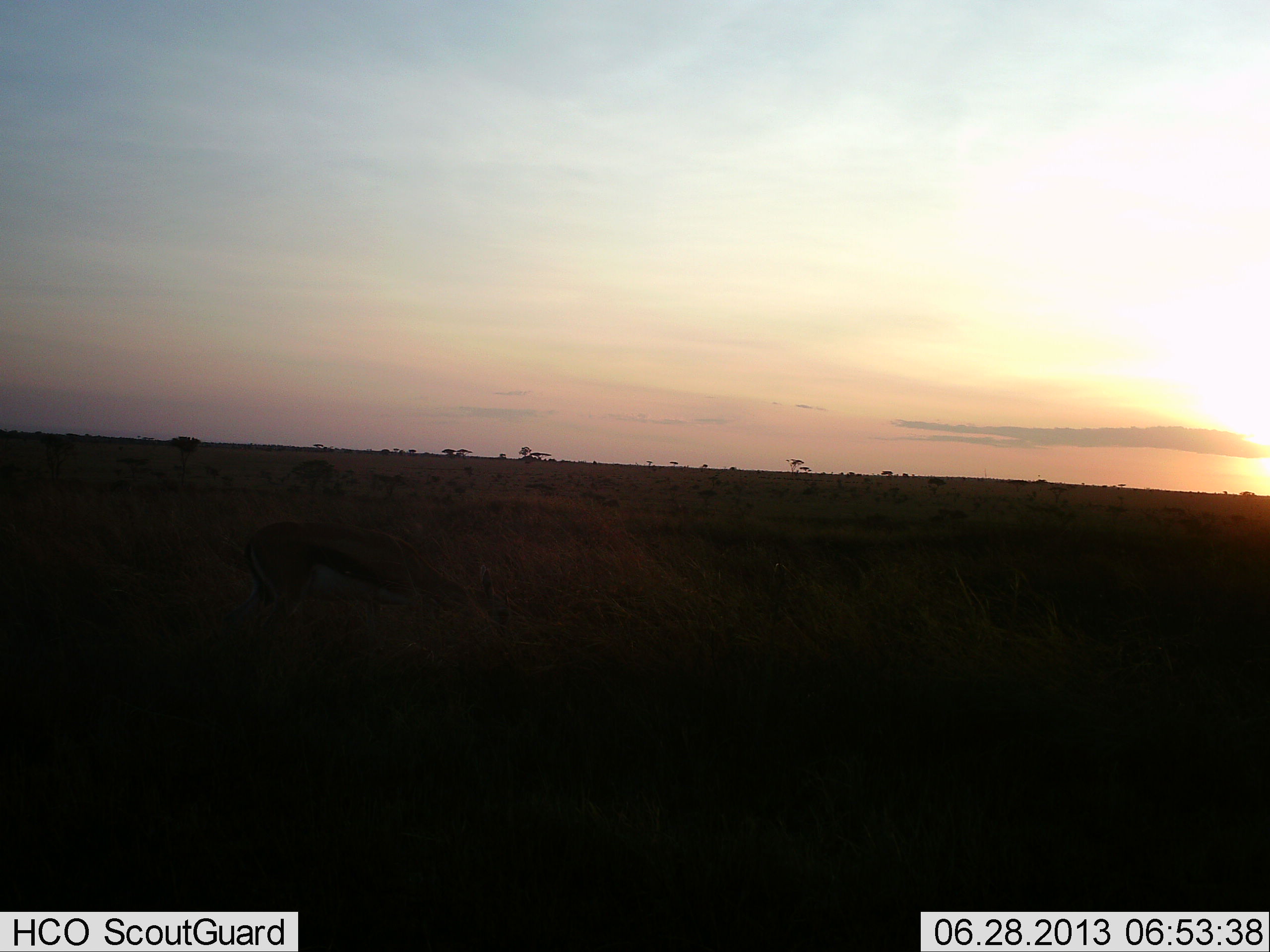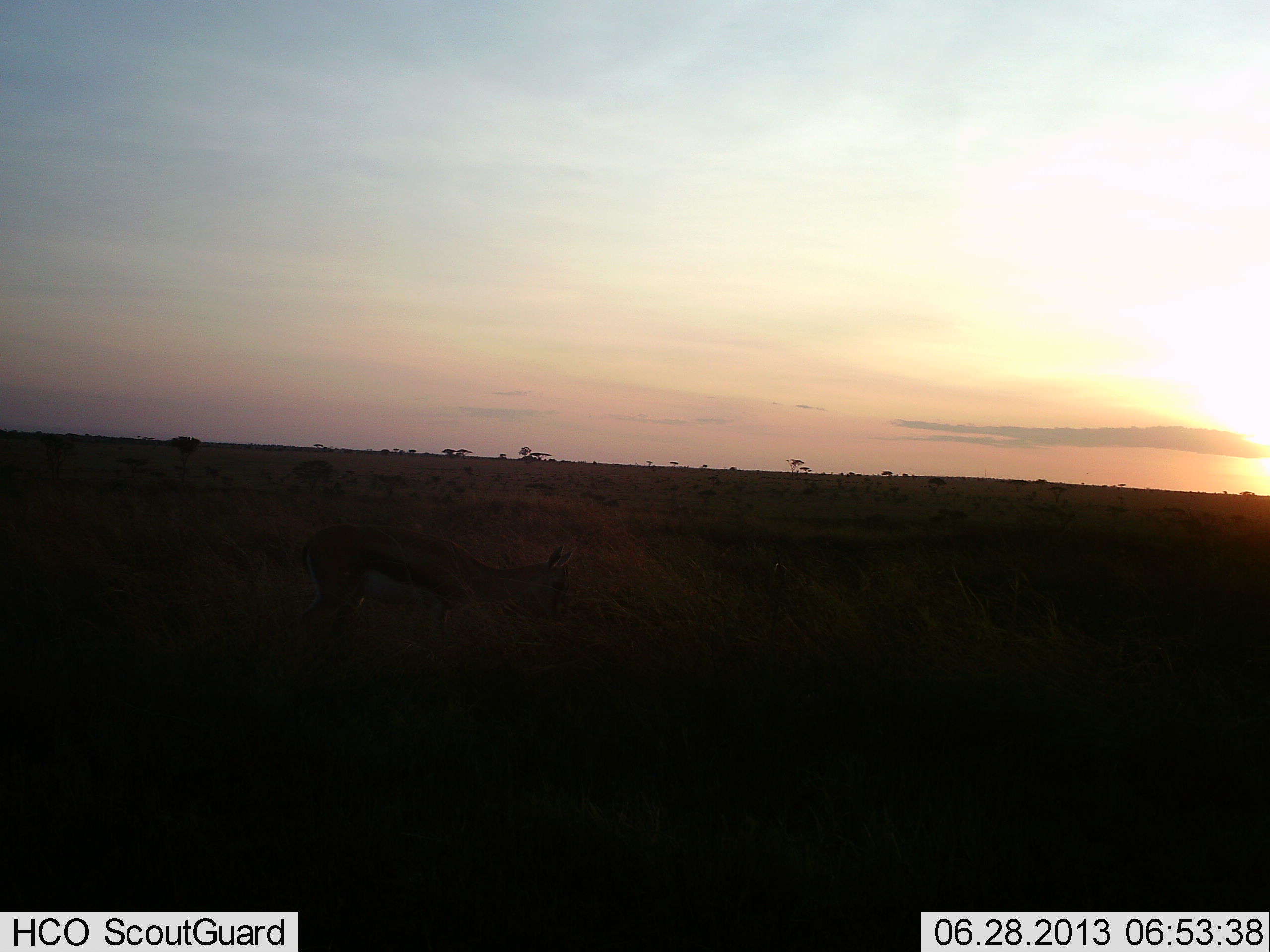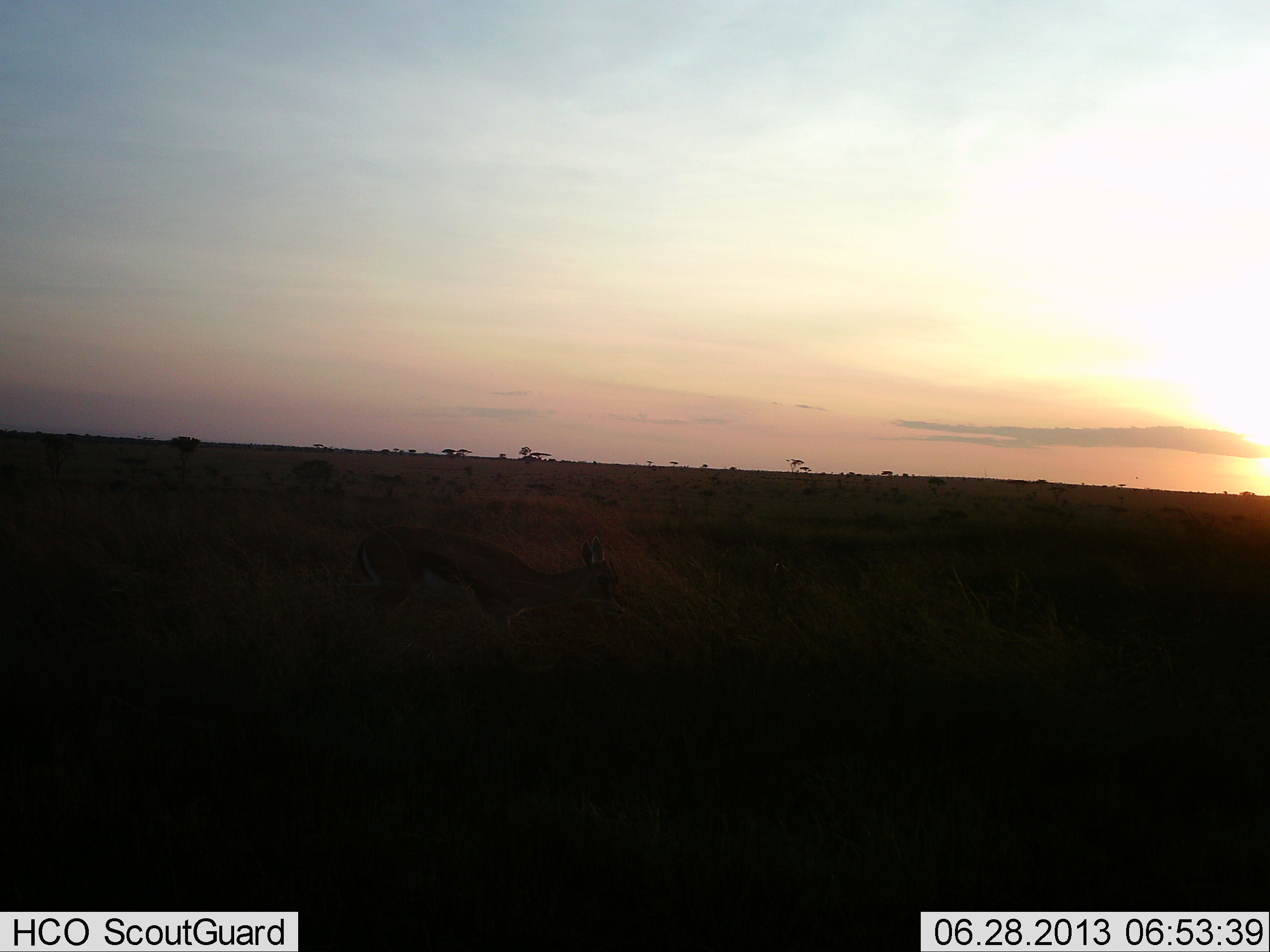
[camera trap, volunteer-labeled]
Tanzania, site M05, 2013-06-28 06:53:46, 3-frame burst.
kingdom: Animalia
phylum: Chordata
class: Mammalia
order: Artiodactyla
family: Bovidae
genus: Eudorcas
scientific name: Eudorcas thomsonii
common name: thomson's gazelle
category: gazellethomsons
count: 1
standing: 30%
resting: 0%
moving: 70%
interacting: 0%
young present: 0%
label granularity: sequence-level